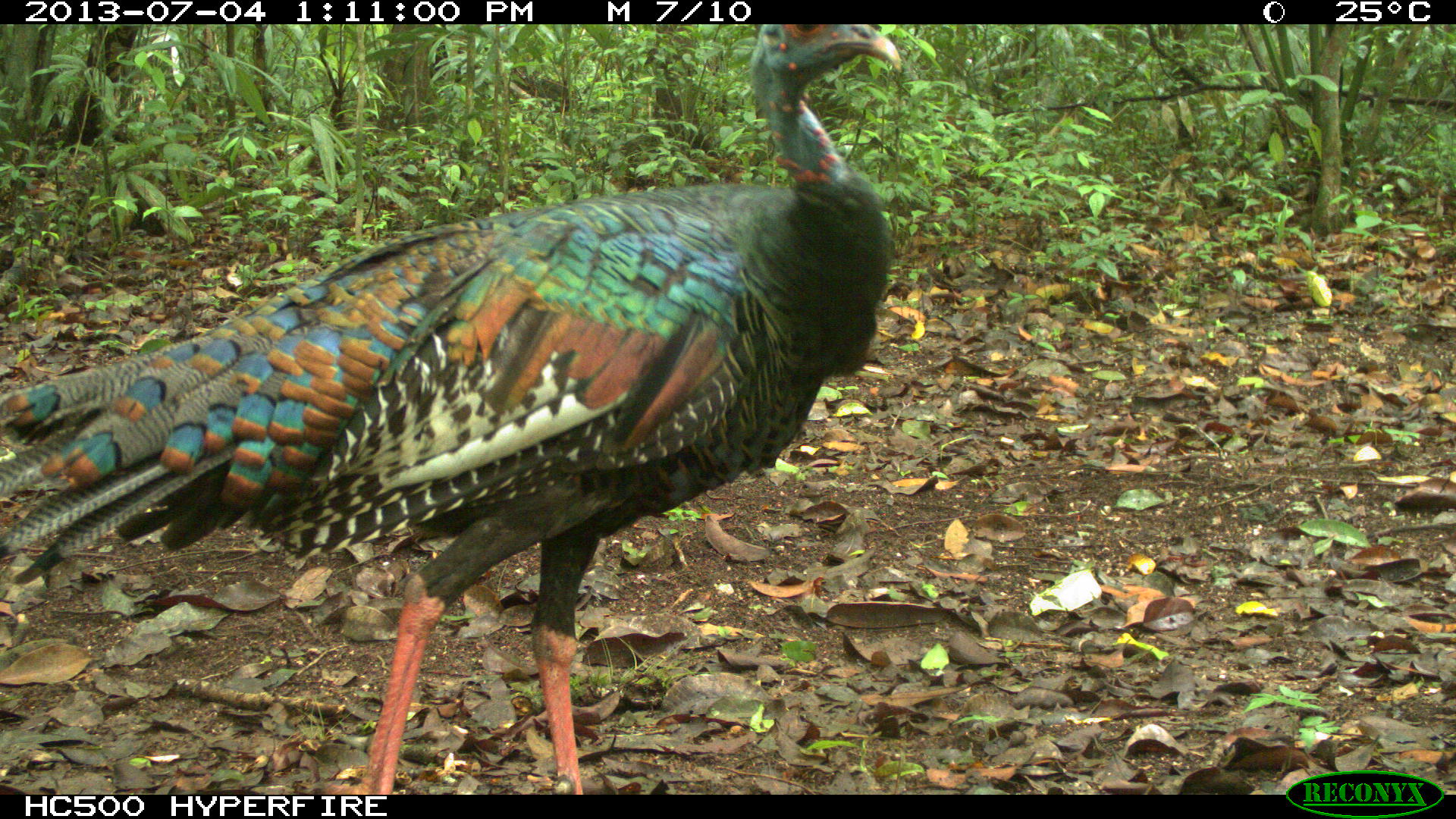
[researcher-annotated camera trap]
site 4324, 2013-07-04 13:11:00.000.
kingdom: Animalia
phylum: Chordata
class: Aves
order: Galliformes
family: Phasianidae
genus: Meleagris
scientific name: Meleagris ocellata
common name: ocellated turkey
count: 1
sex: female